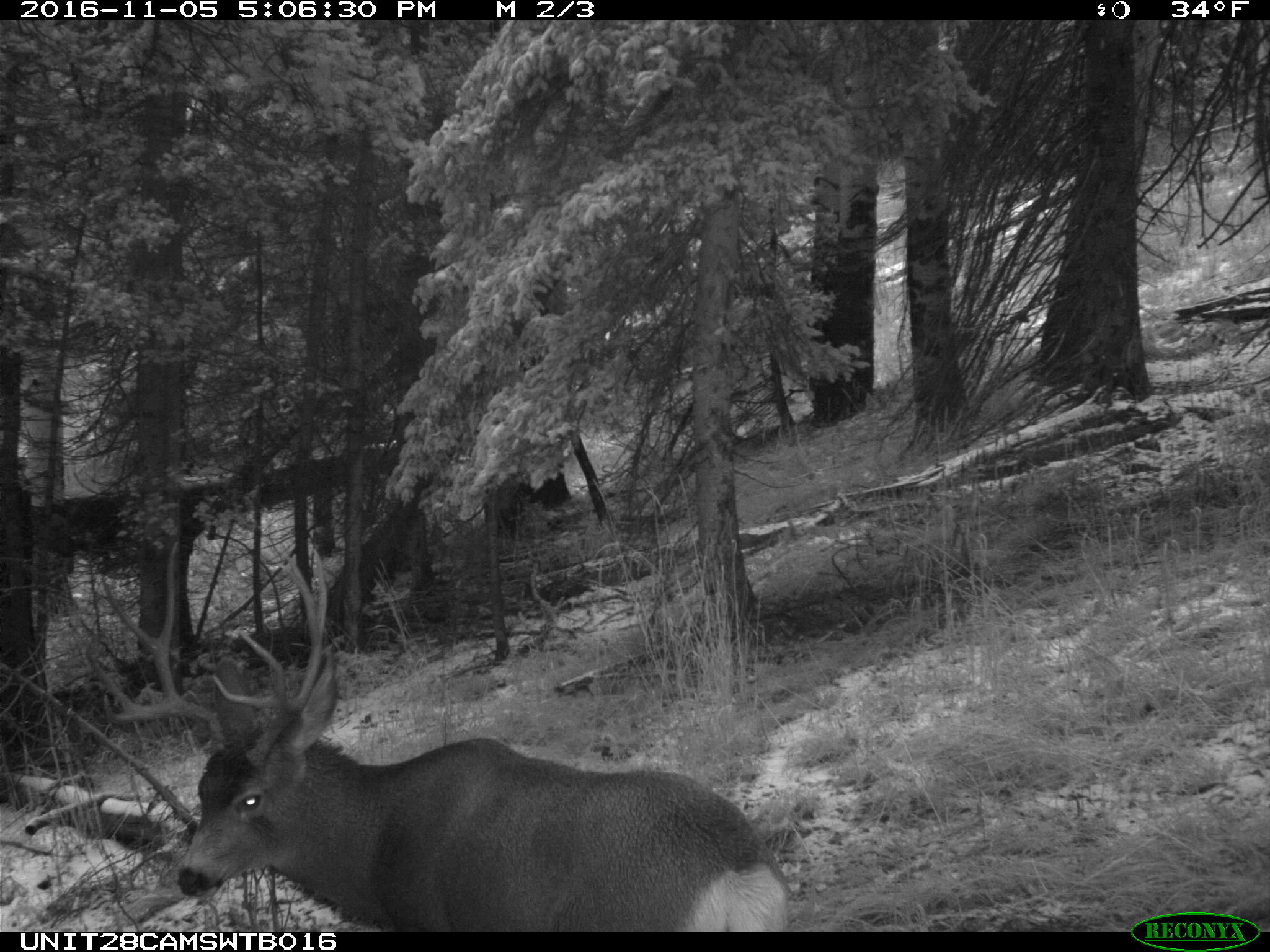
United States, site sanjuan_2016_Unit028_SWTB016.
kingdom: Animalia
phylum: Chordata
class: Mammalia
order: Artiodactyla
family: Cervidae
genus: Odocoileus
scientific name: Odocoileus hemionus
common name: mule deer